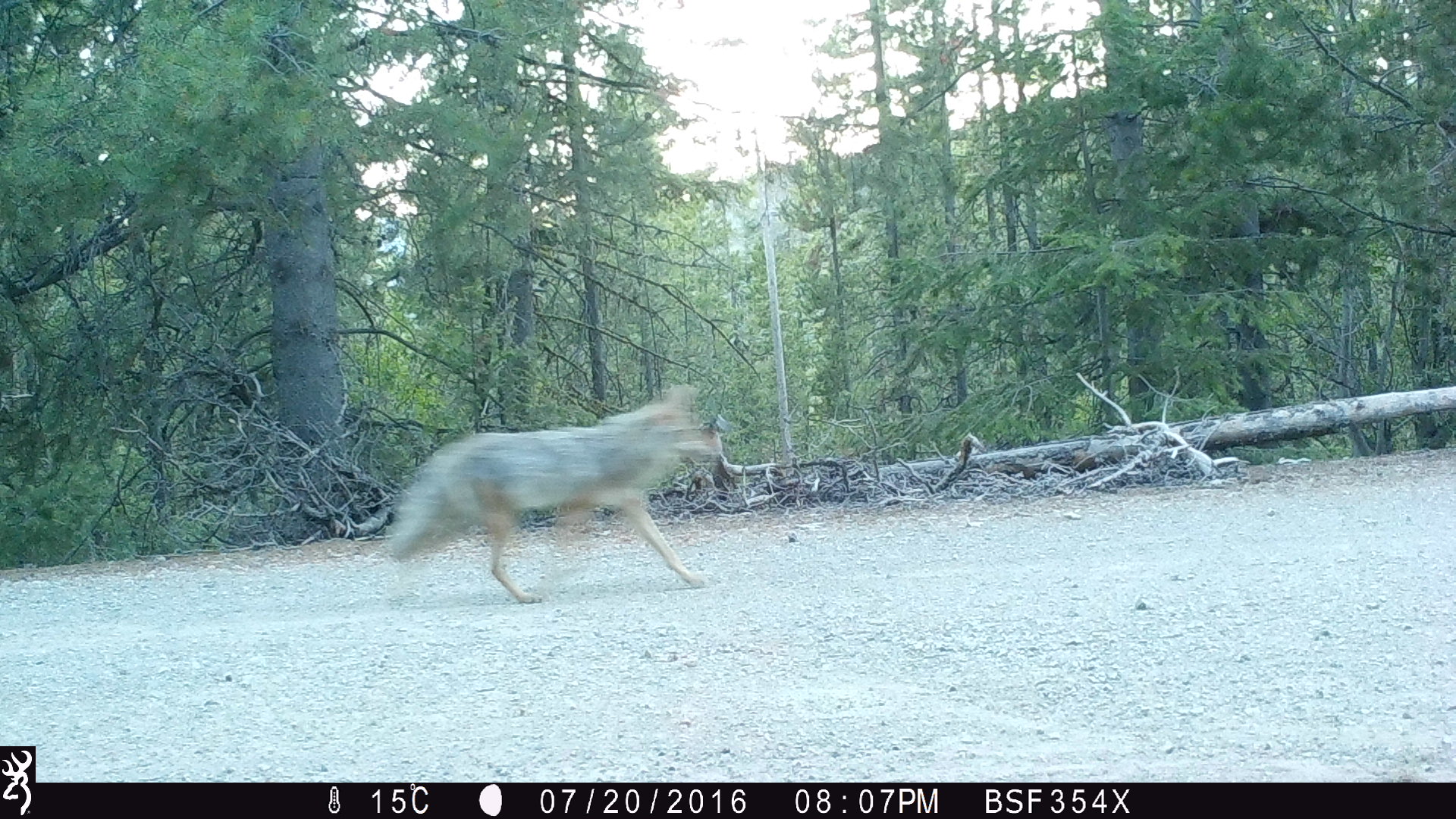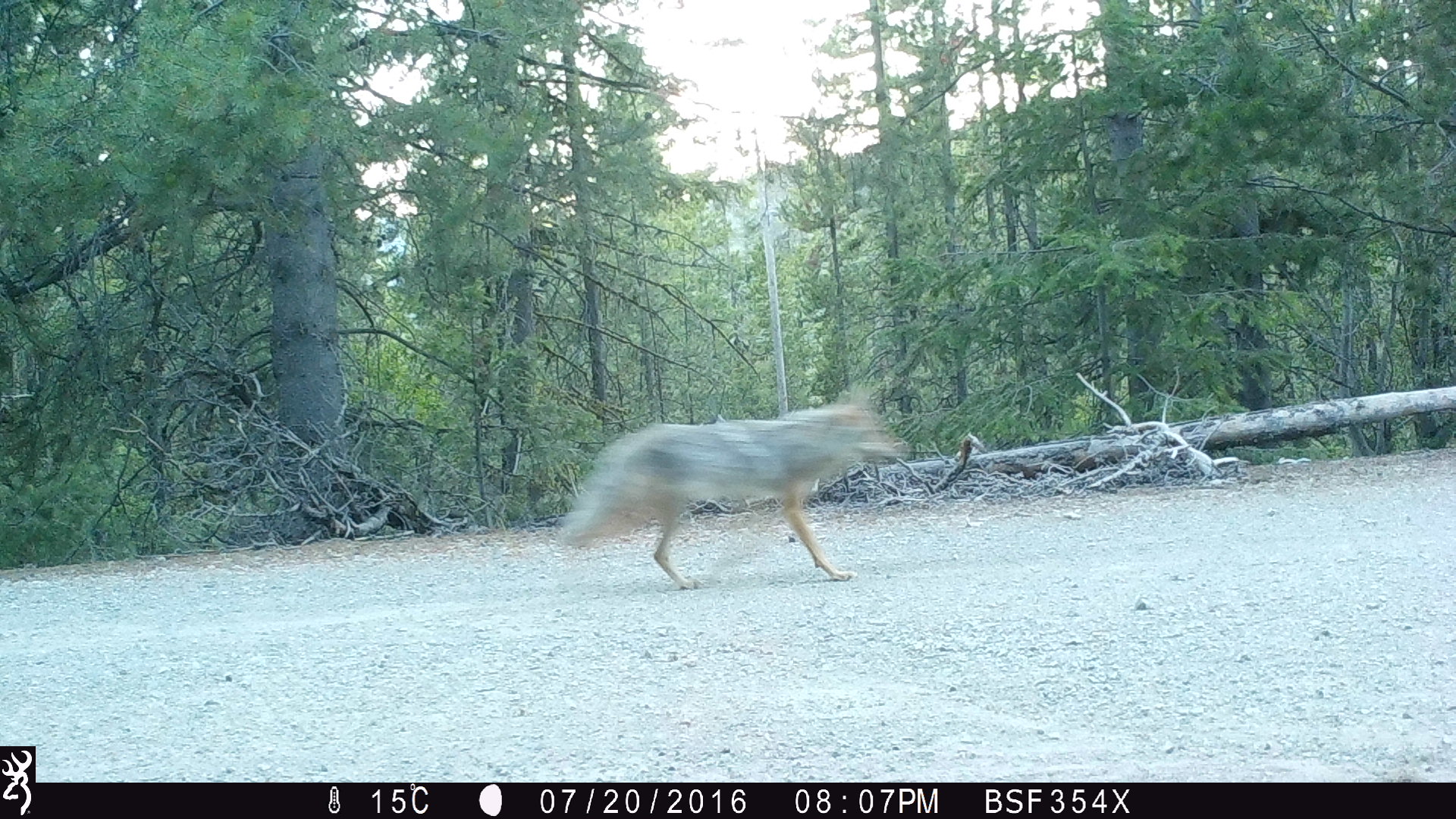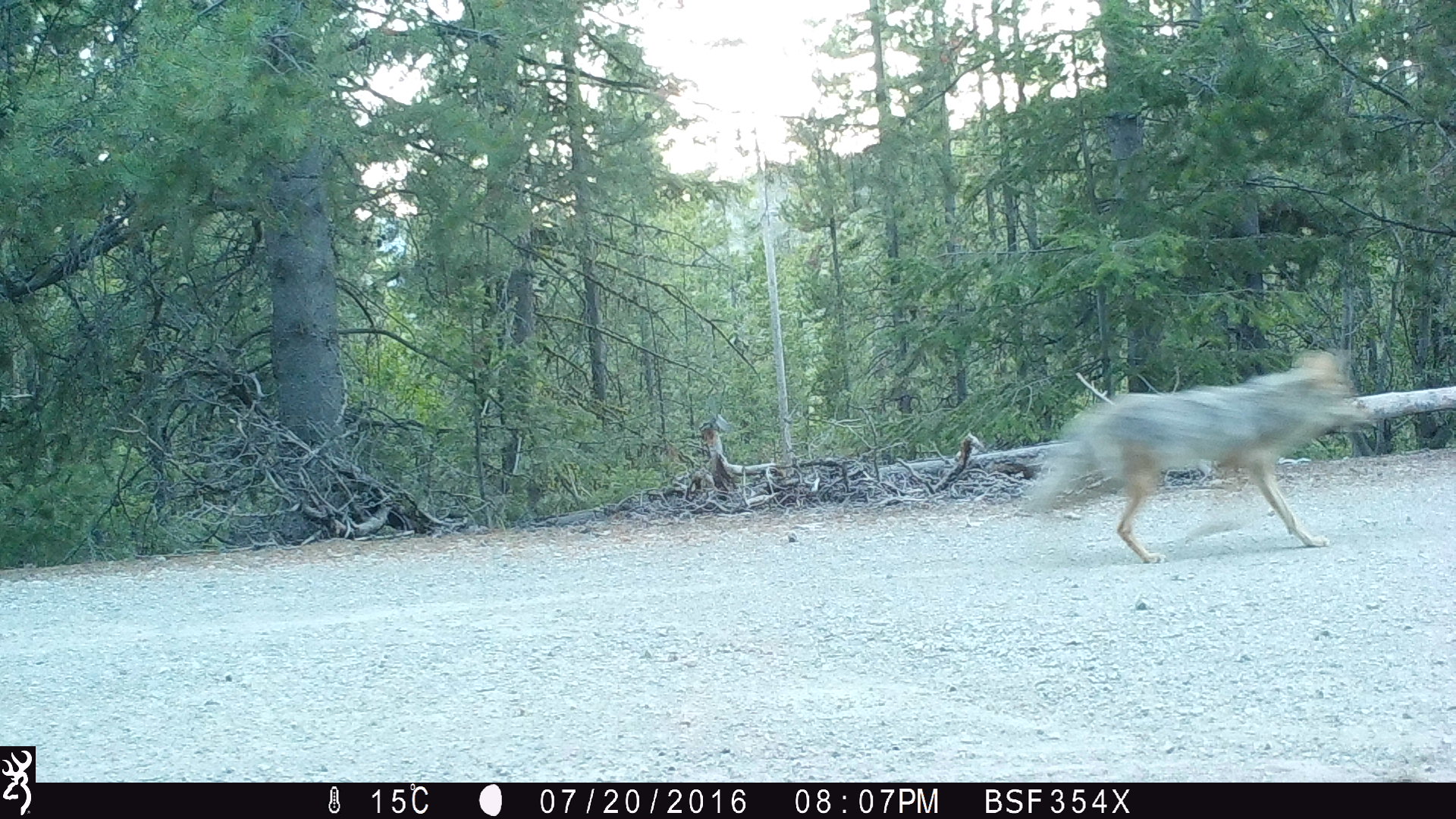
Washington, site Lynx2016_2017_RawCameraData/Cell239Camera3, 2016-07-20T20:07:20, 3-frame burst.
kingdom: Animalia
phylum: Chordata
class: Mammalia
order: Carnivora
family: Canidae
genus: Canis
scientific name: Canis latrans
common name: coyote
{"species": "Canis latrans (coyote)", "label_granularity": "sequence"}